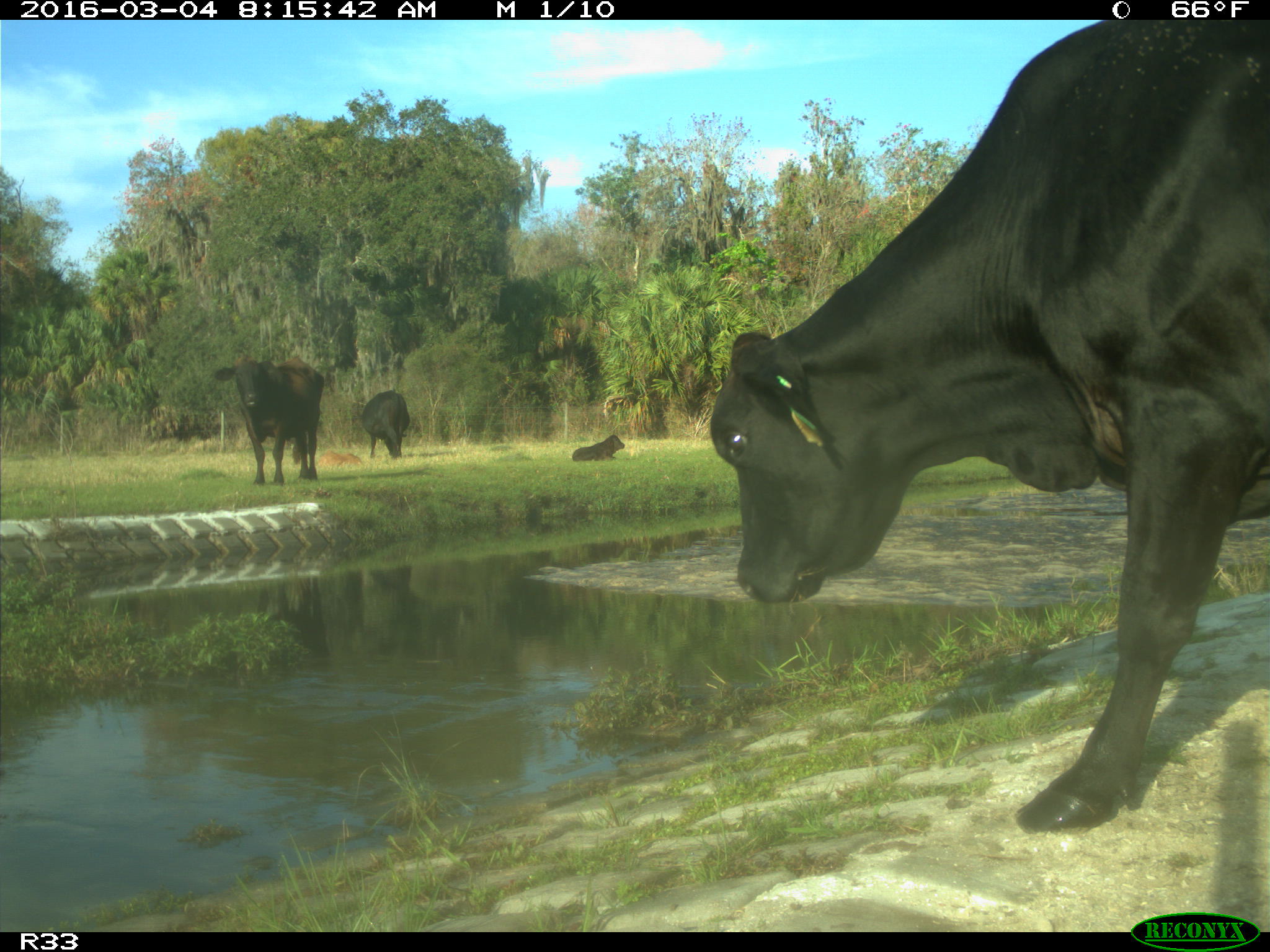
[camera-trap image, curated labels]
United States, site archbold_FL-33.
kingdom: Animalia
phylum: Chordata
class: Mammalia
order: Artiodactyla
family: Bovidae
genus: Bos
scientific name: Bos taurus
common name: domestic cow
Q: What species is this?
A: Bos taurus (domestic cow).